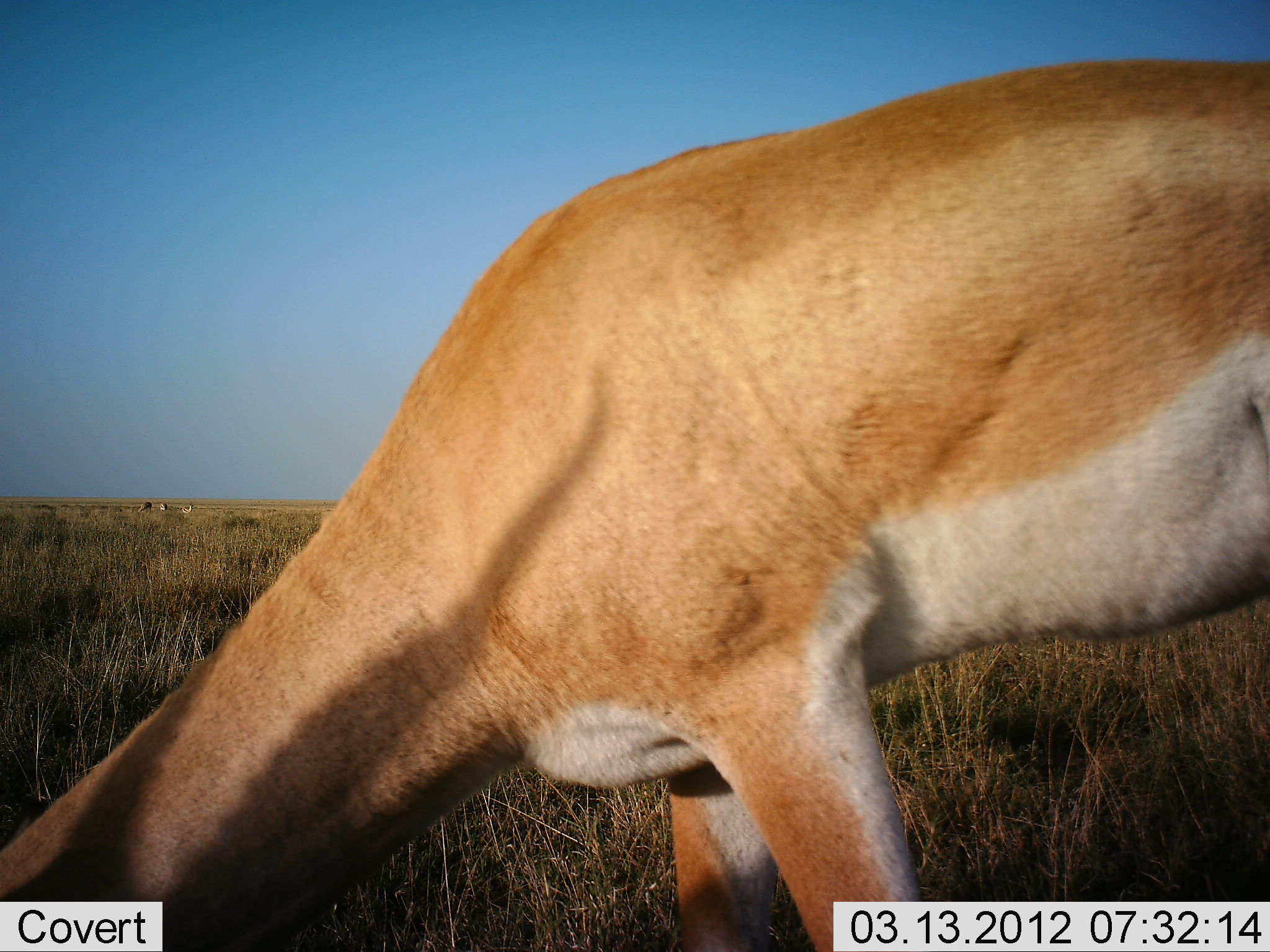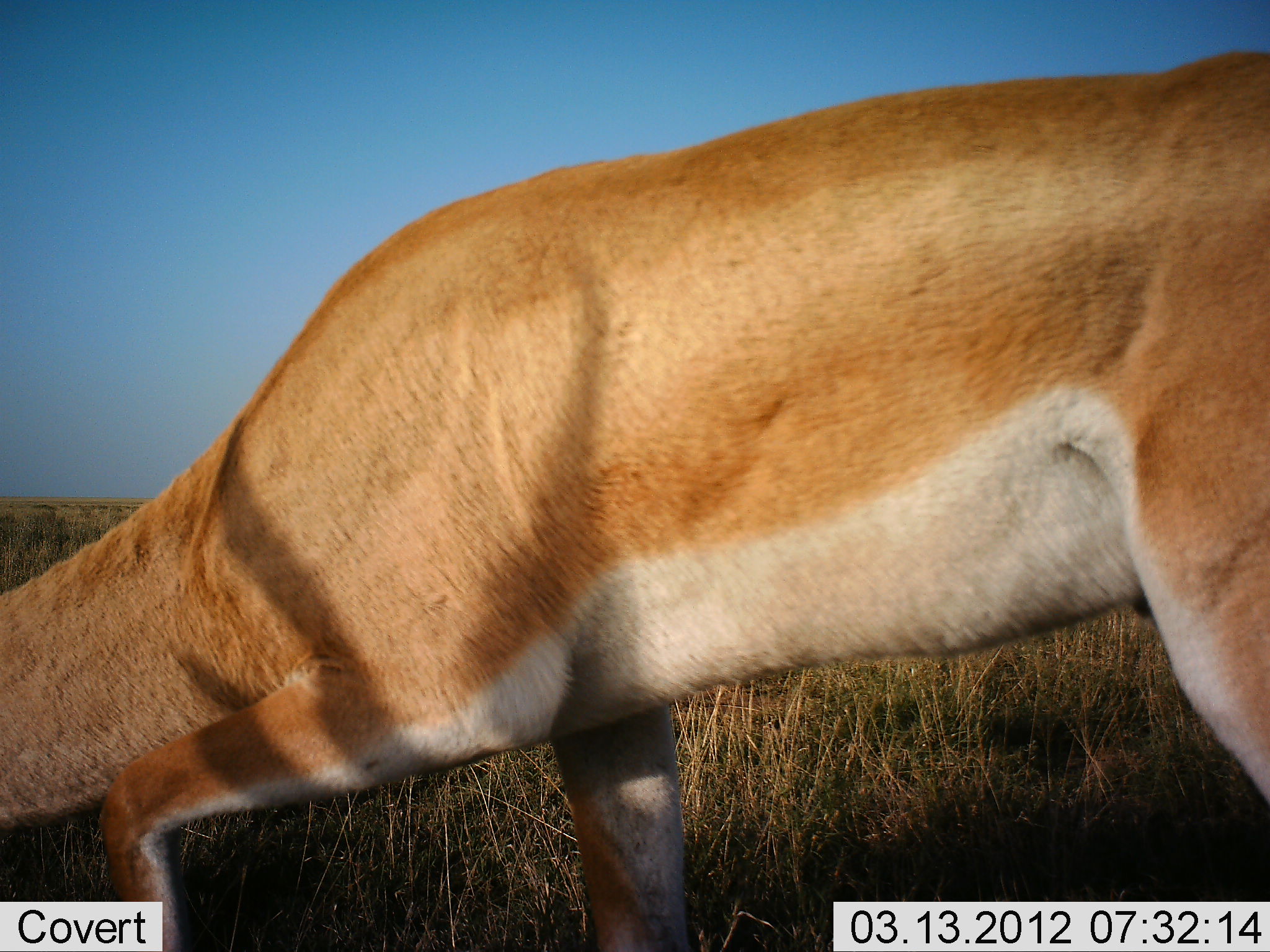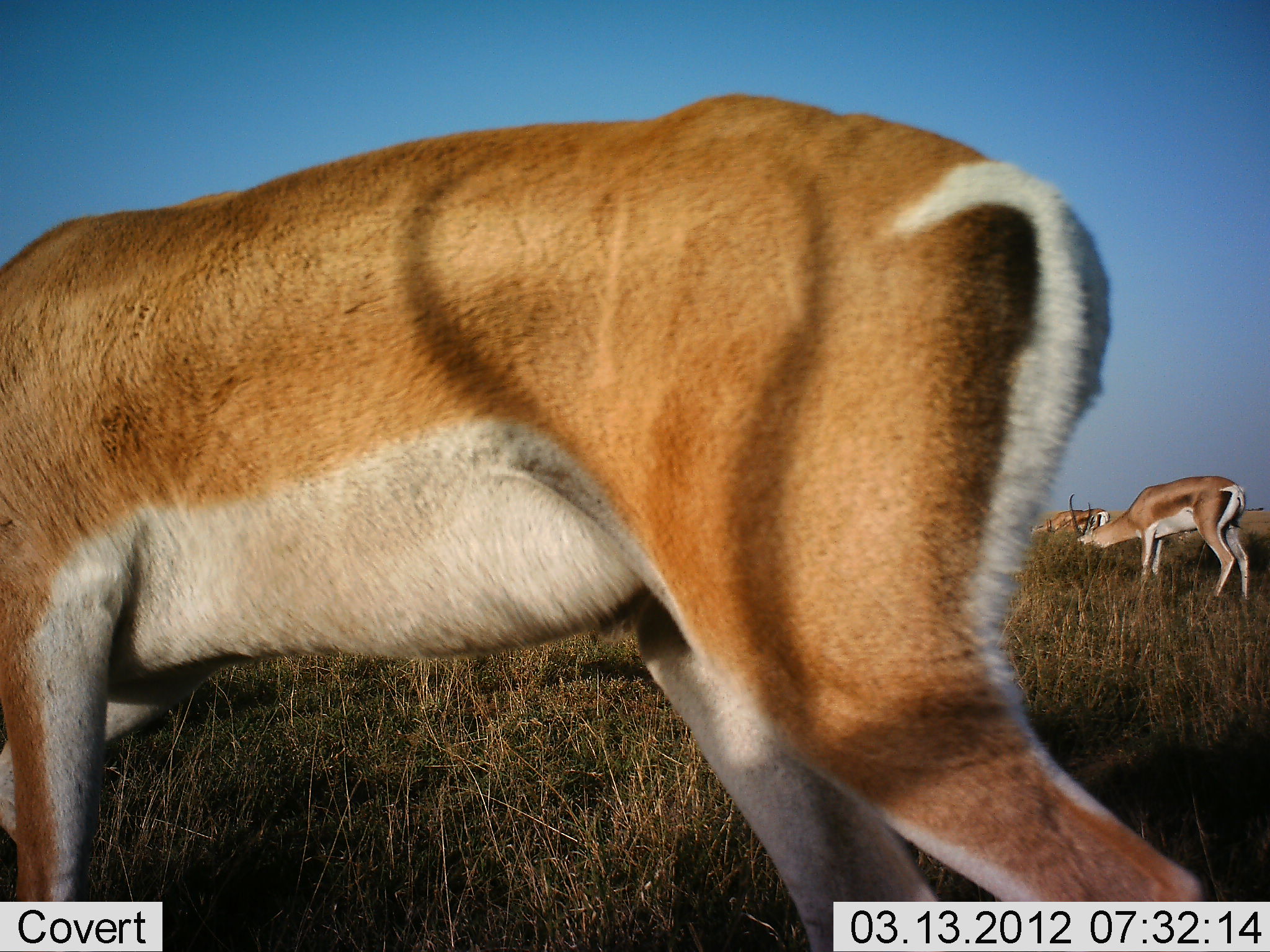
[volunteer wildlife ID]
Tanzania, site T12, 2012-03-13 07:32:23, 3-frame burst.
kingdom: Animalia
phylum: Chordata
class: Mammalia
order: Artiodactyla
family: Bovidae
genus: Nanger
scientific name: Nanger granti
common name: grant's gazelle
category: gazellegrants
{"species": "gazellegrants (grant's gazelle) (Nanger granti)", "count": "3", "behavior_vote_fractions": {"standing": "17%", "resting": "0%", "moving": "25%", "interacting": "0%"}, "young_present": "0%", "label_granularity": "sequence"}